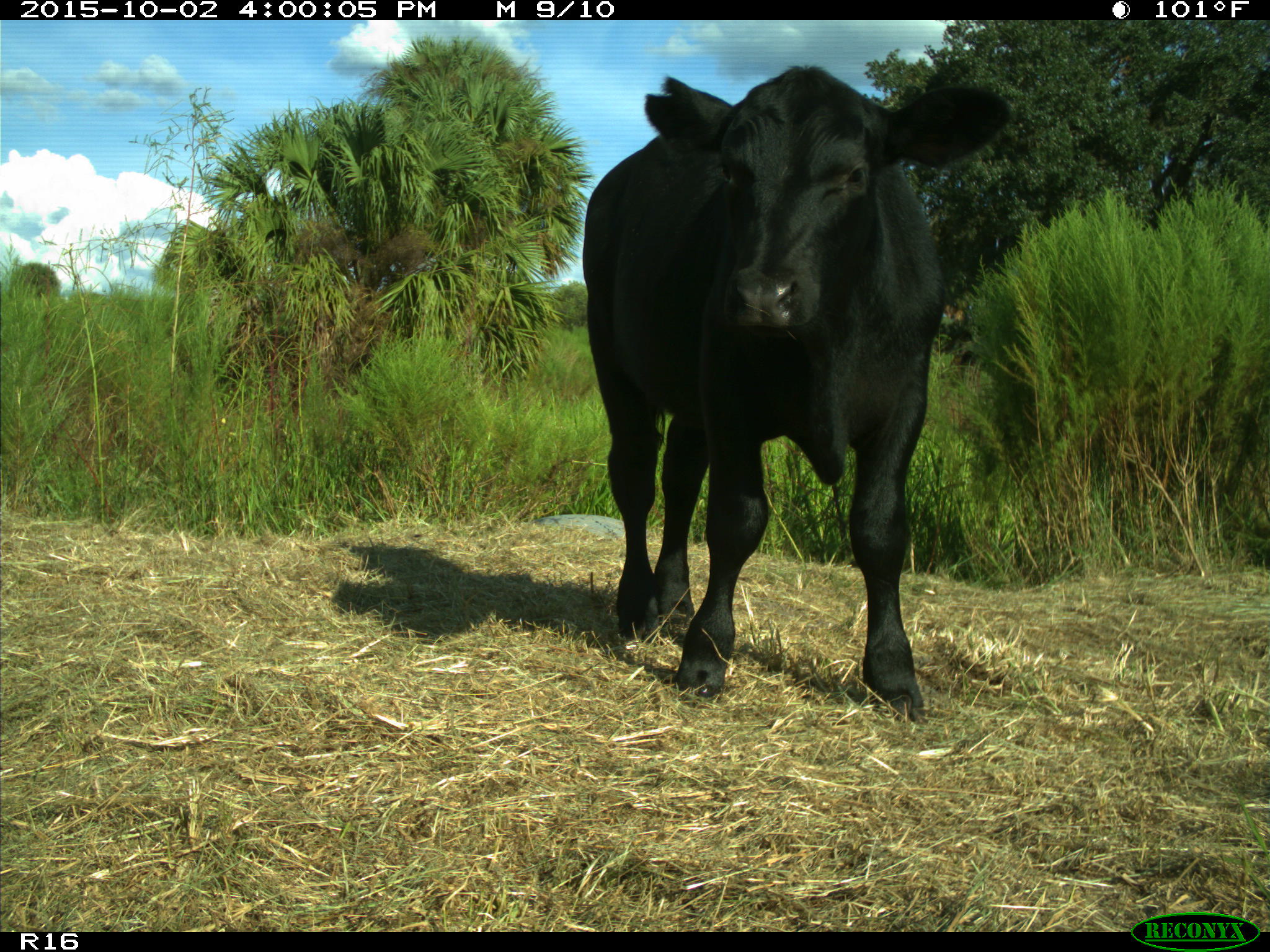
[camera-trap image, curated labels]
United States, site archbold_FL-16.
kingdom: Animalia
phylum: Chordata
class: Mammalia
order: Artiodactyla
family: Bovidae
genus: Bos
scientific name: Bos taurus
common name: domestic cow